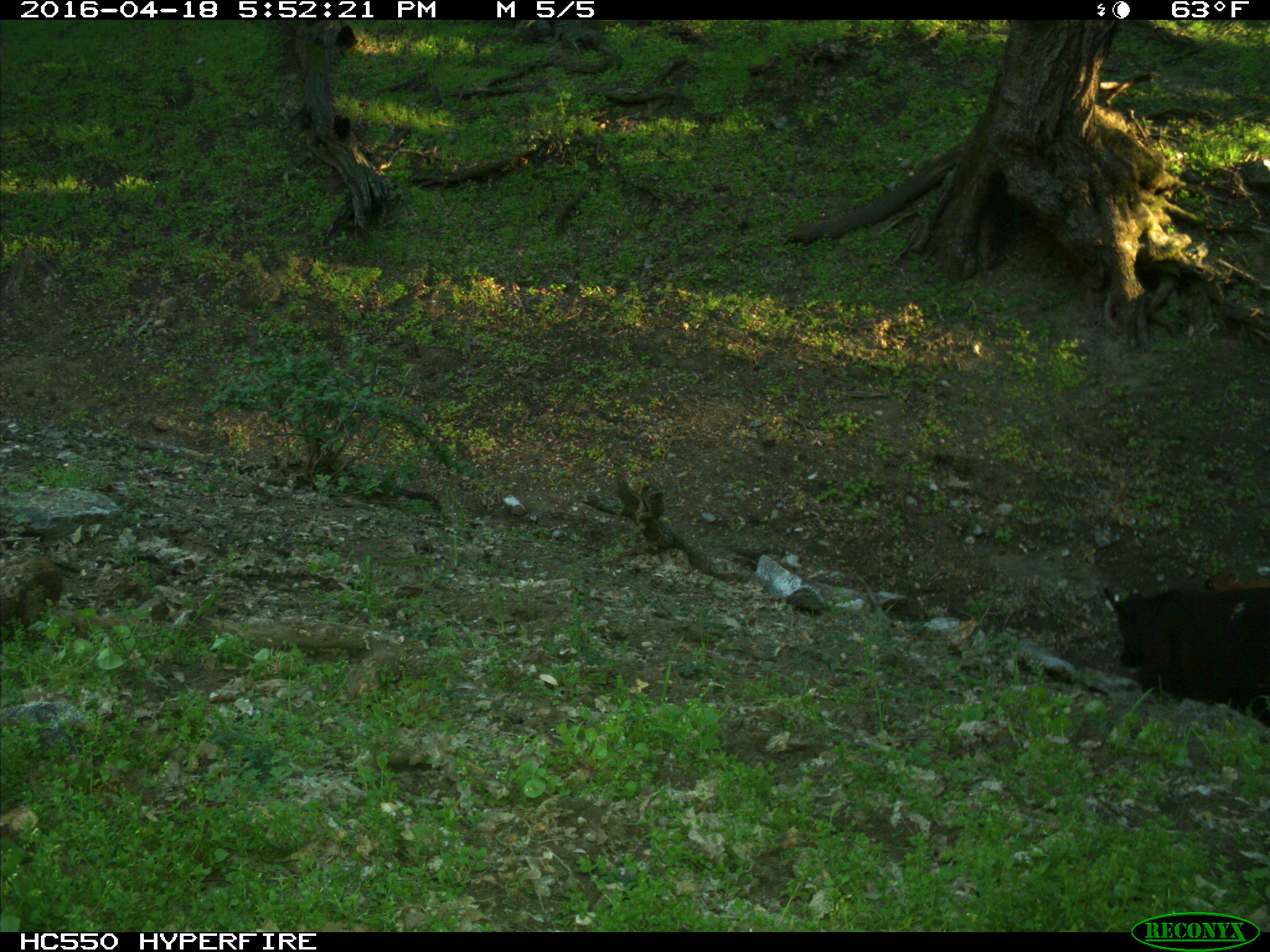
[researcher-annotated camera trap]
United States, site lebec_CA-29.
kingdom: Animalia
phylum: Chordata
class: Mammalia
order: Artiodactyla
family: Bovidae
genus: Bos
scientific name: Bos taurus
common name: domestic cow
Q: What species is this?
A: Bos taurus (domestic cow).